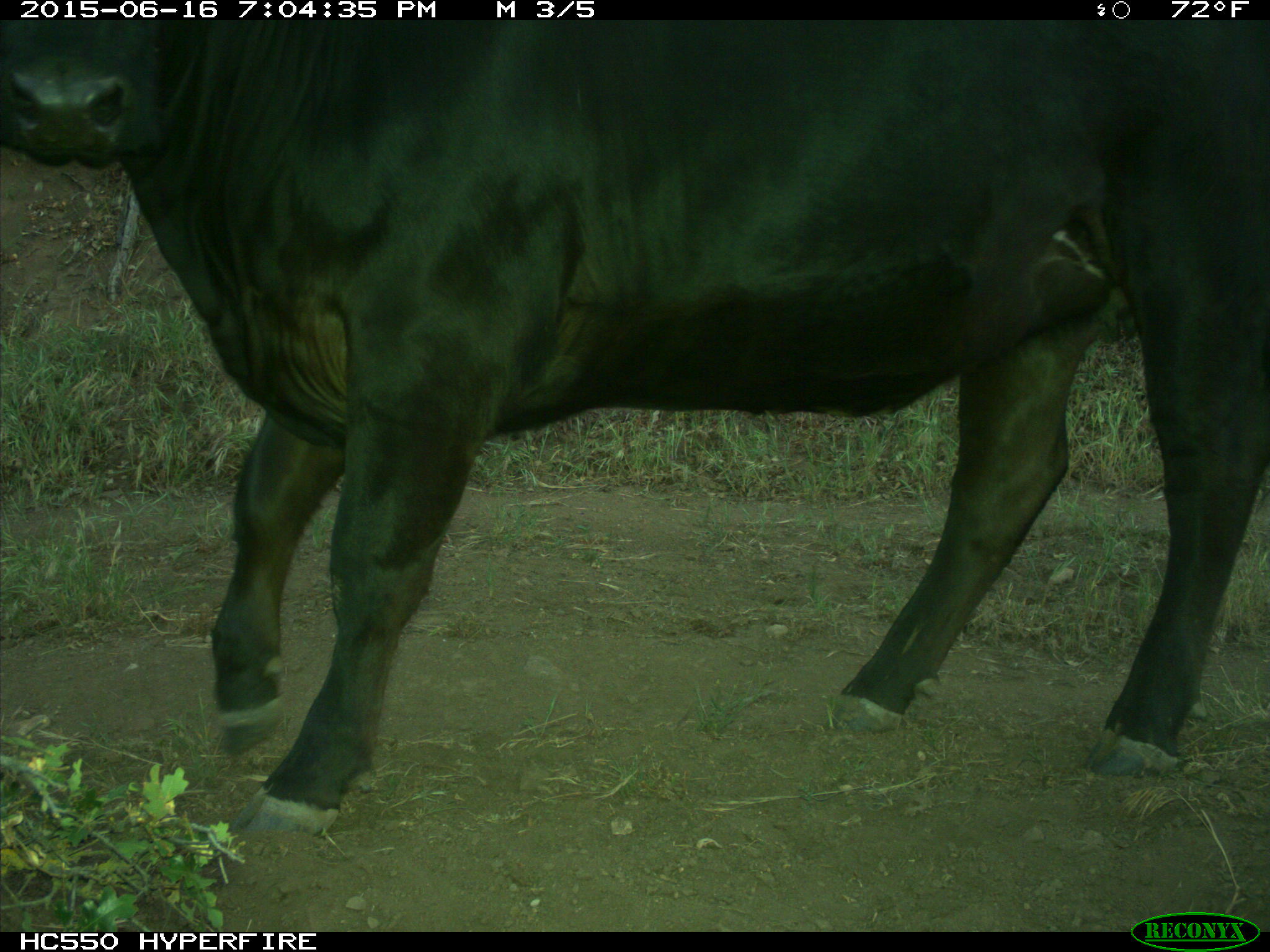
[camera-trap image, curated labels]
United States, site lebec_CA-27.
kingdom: Animalia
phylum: Chordata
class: Mammalia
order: Artiodactyla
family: Bovidae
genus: Bos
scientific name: Bos taurus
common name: domestic cow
Bos taurus (domestic cow).